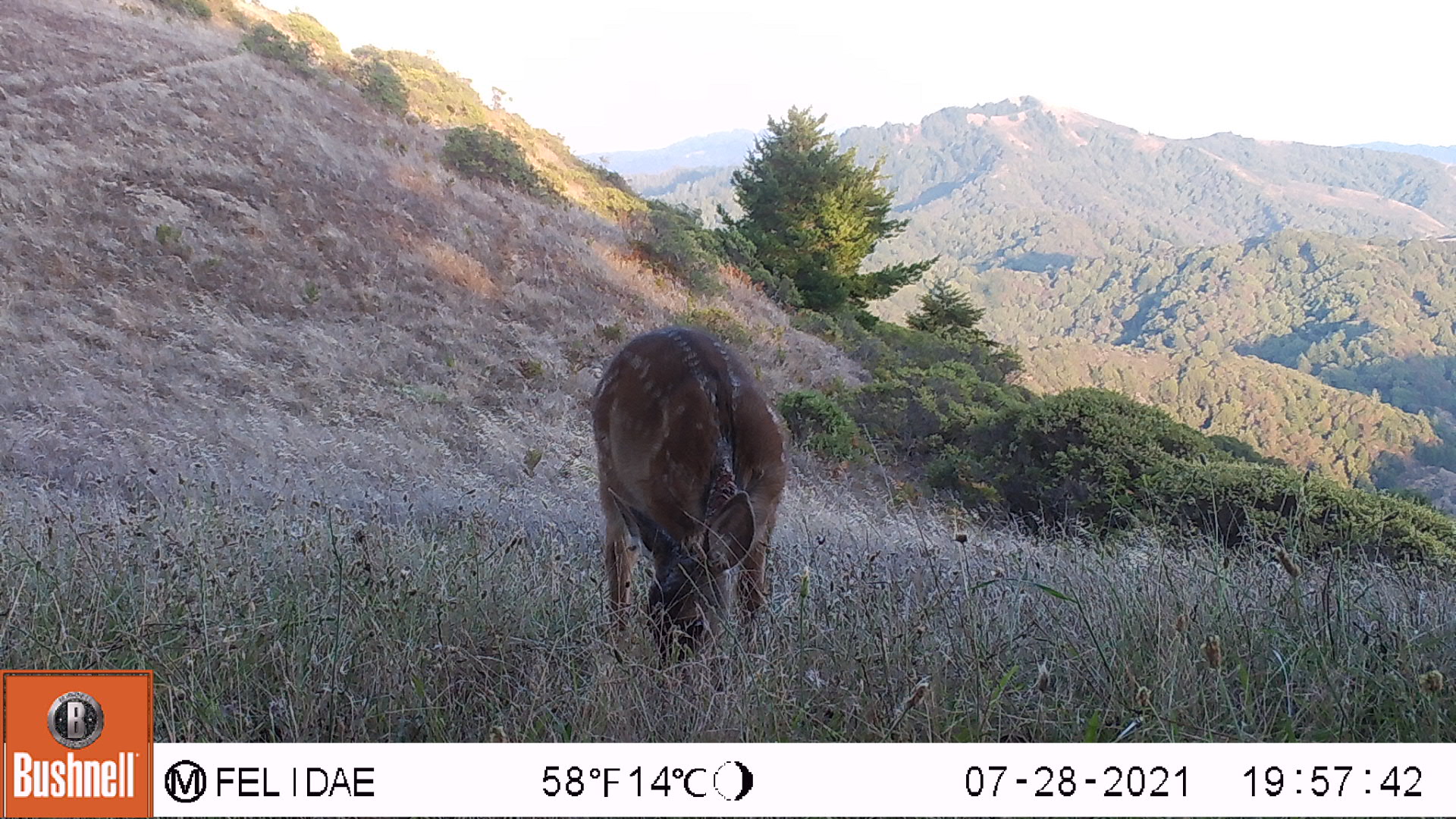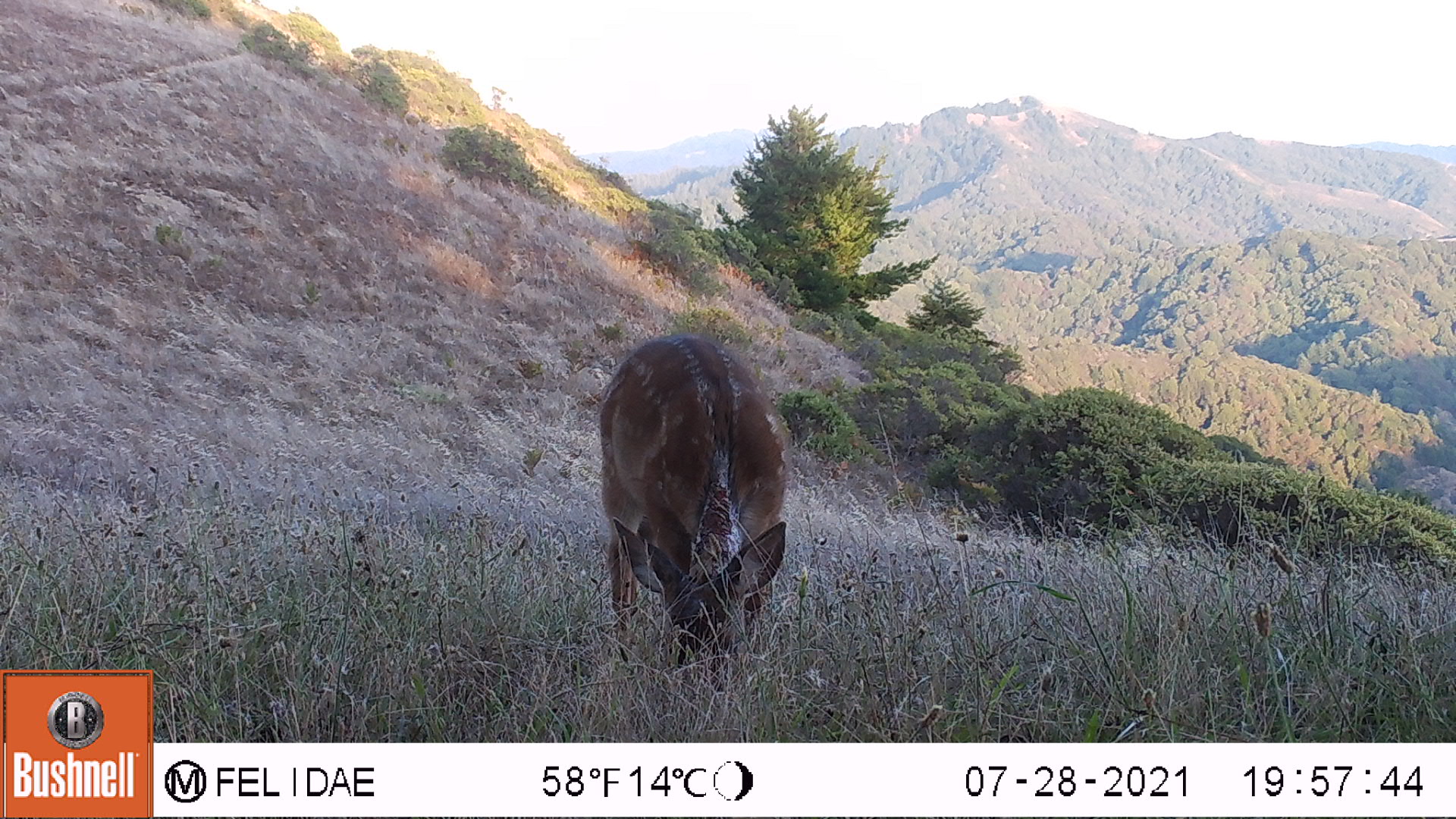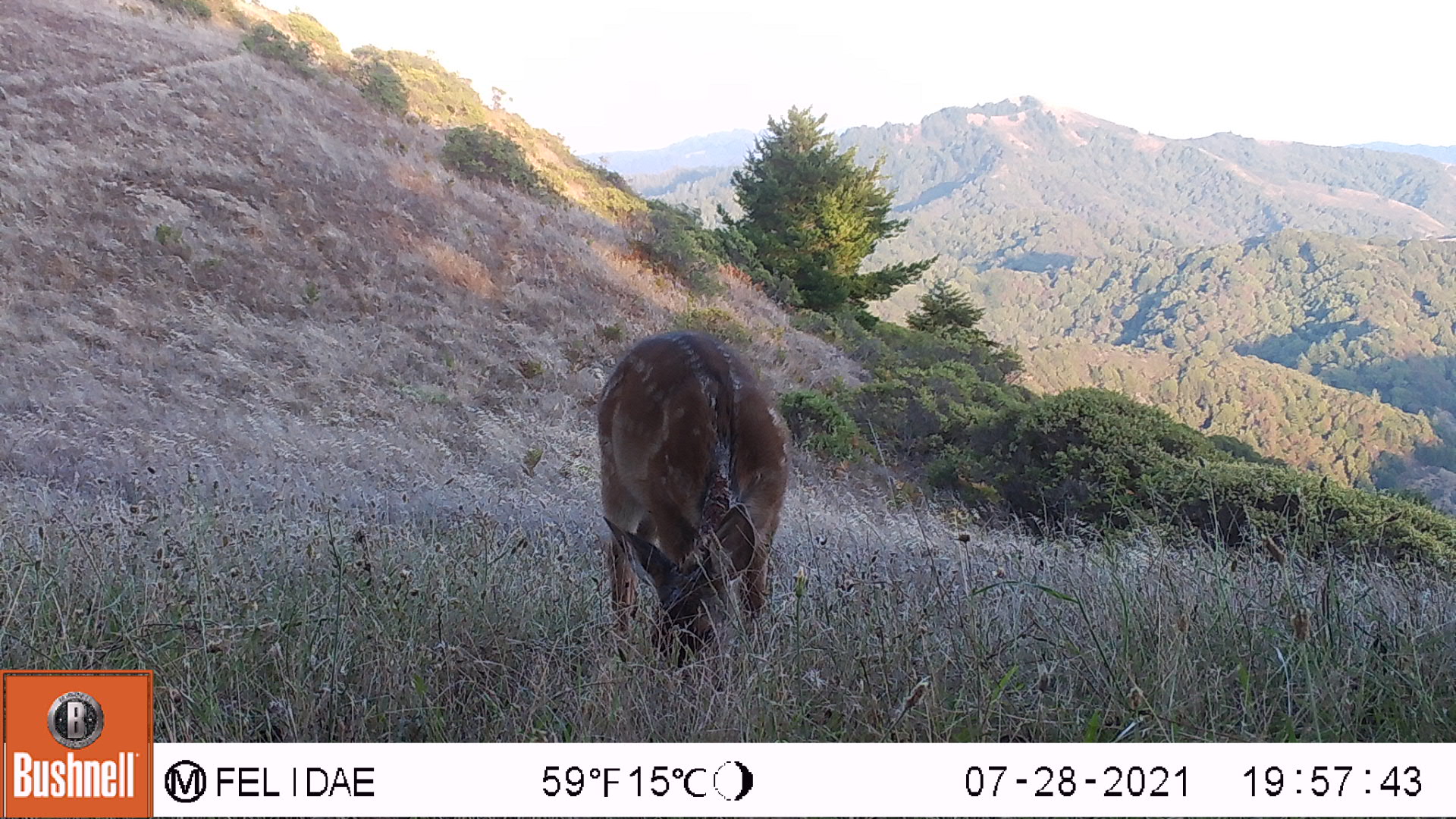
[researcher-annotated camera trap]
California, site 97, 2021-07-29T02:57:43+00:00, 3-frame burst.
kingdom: Animalia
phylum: Chordata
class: Mammalia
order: Artiodactyla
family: Cervidae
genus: Odocoileus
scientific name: Odocoileus hemionus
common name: mule deer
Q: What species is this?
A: Mule deer (Odocoileus hemionus).